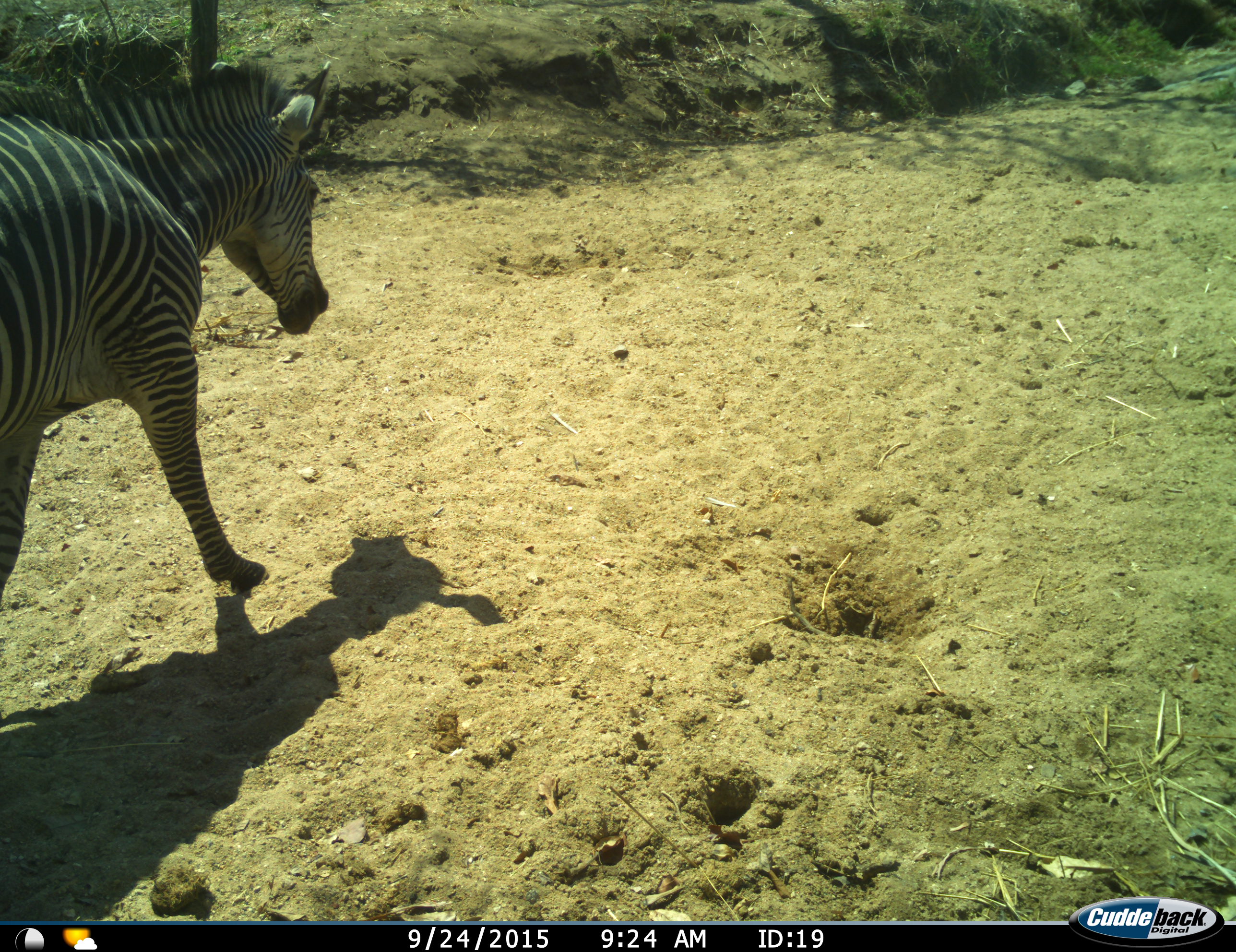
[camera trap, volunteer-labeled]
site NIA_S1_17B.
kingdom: Animalia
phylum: Chordata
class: Mammalia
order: Perissodactyla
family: Equidae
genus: Equus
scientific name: Equus quagga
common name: plains zebra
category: zebraplains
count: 1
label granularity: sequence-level